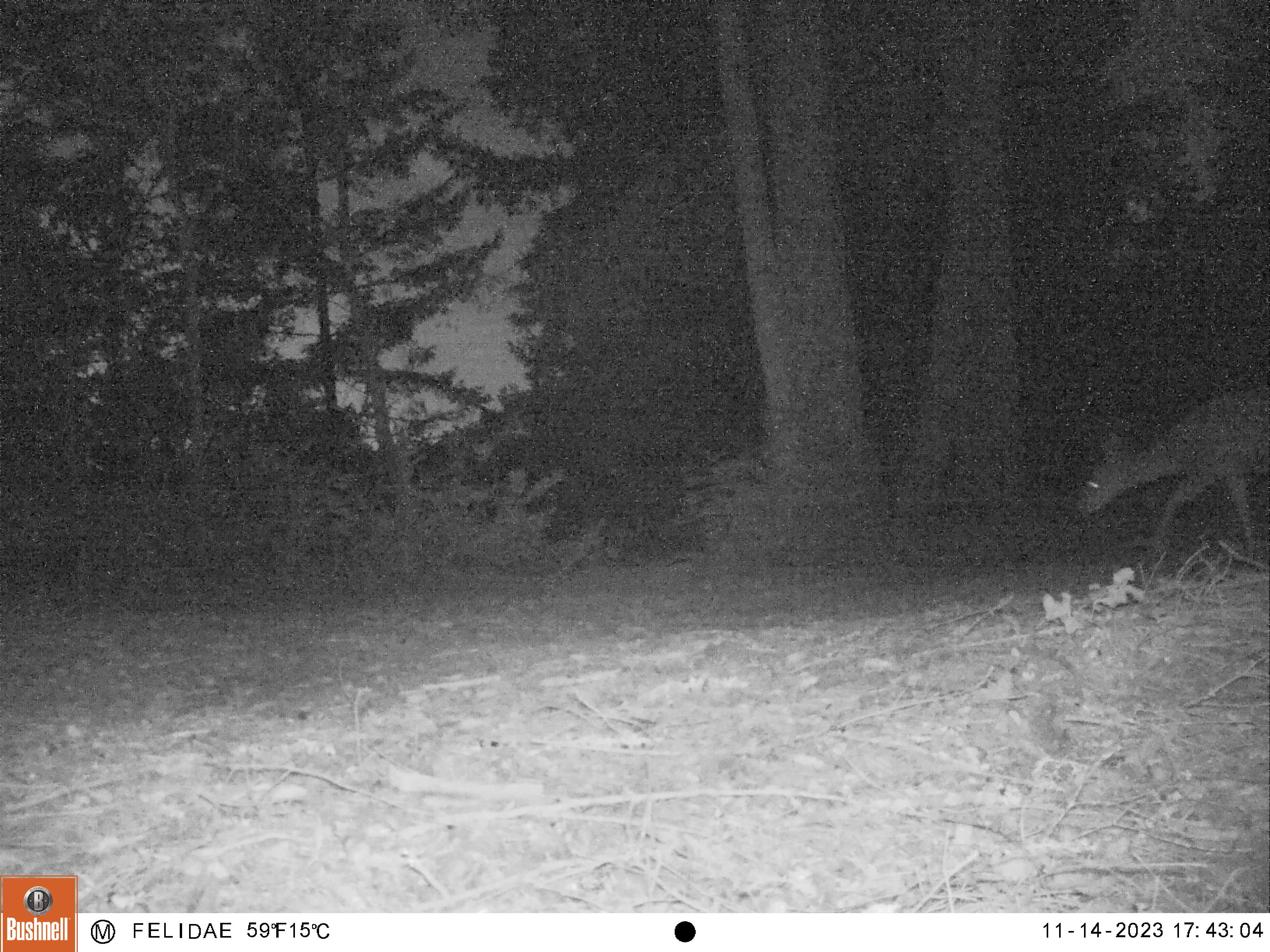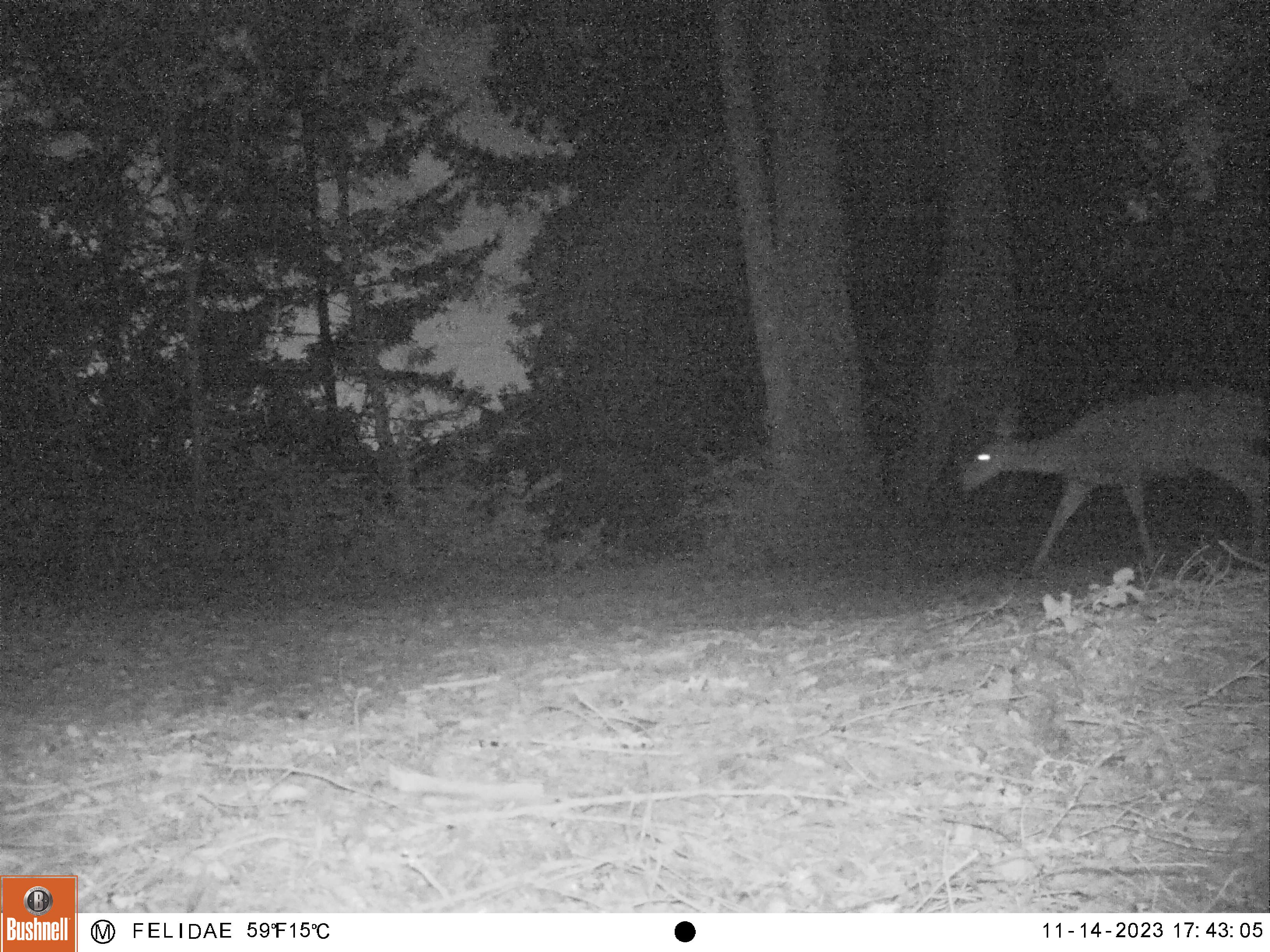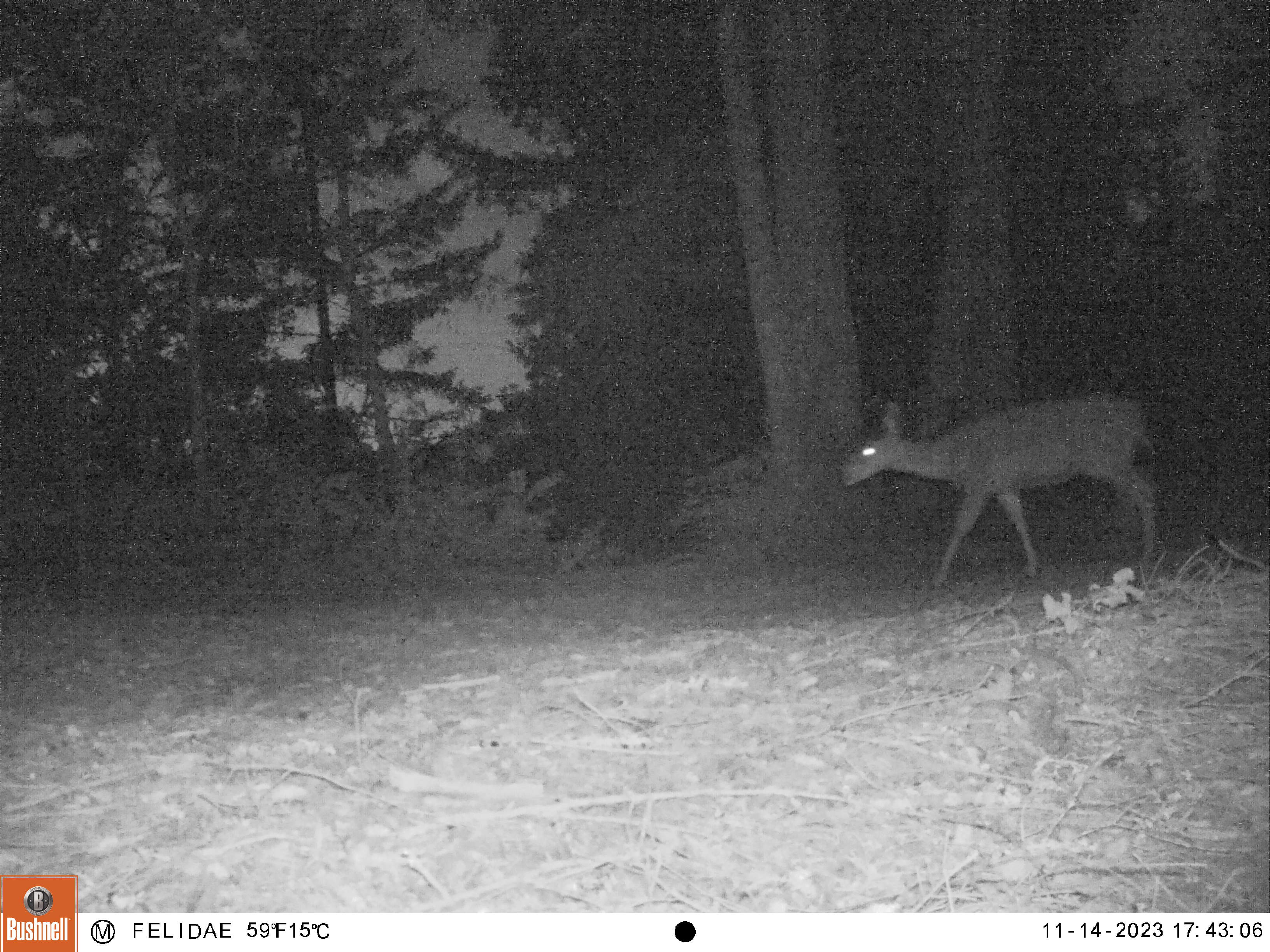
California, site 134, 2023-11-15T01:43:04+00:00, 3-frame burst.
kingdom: Animalia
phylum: Chordata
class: Mammalia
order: Artiodactyla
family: Cervidae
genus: Odocoileus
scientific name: Odocoileus hemionus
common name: mule deer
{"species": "mule deer (Odocoileus hemionus)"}